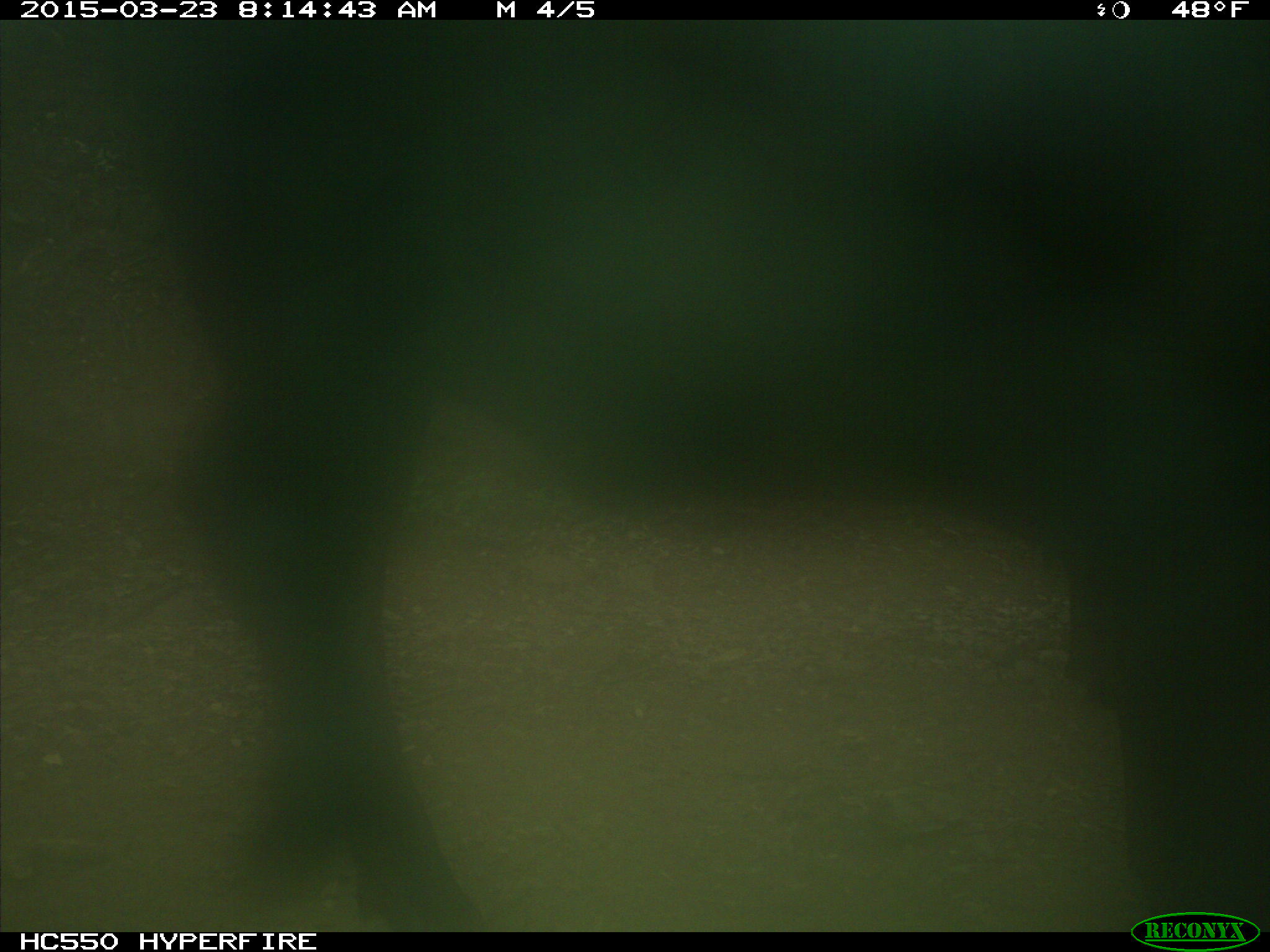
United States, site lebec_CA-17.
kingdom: Animalia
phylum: Chordata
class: Mammalia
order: Artiodactyla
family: Bovidae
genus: Bos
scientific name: Bos taurus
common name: domestic cow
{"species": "Bos taurus (domestic cow)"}